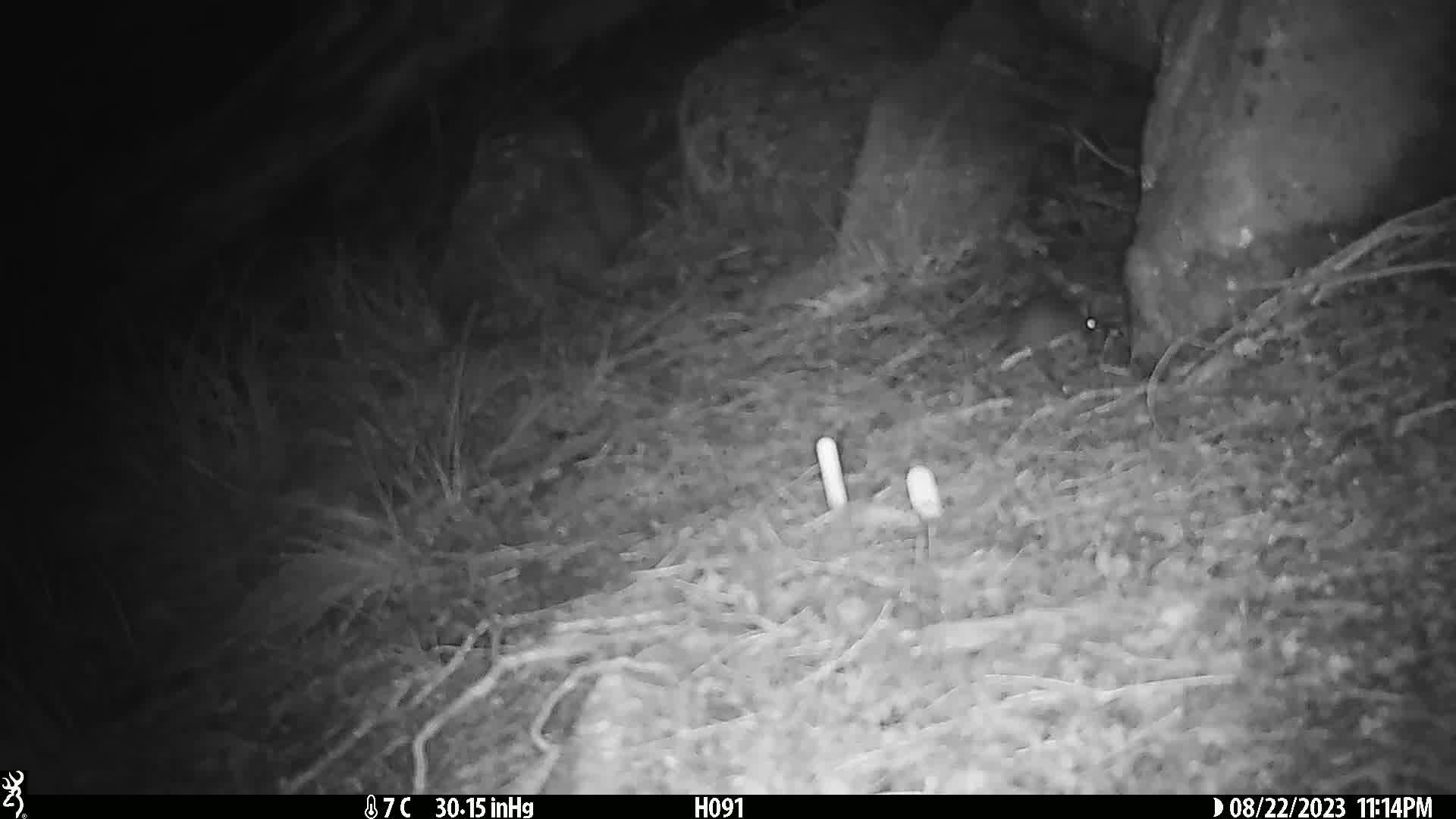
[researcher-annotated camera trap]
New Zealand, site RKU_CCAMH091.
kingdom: Animalia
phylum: Chordata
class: Mammalia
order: Rodentia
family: Muridae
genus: Rattus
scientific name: Rattus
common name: rat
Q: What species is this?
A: Rat (Rattus).